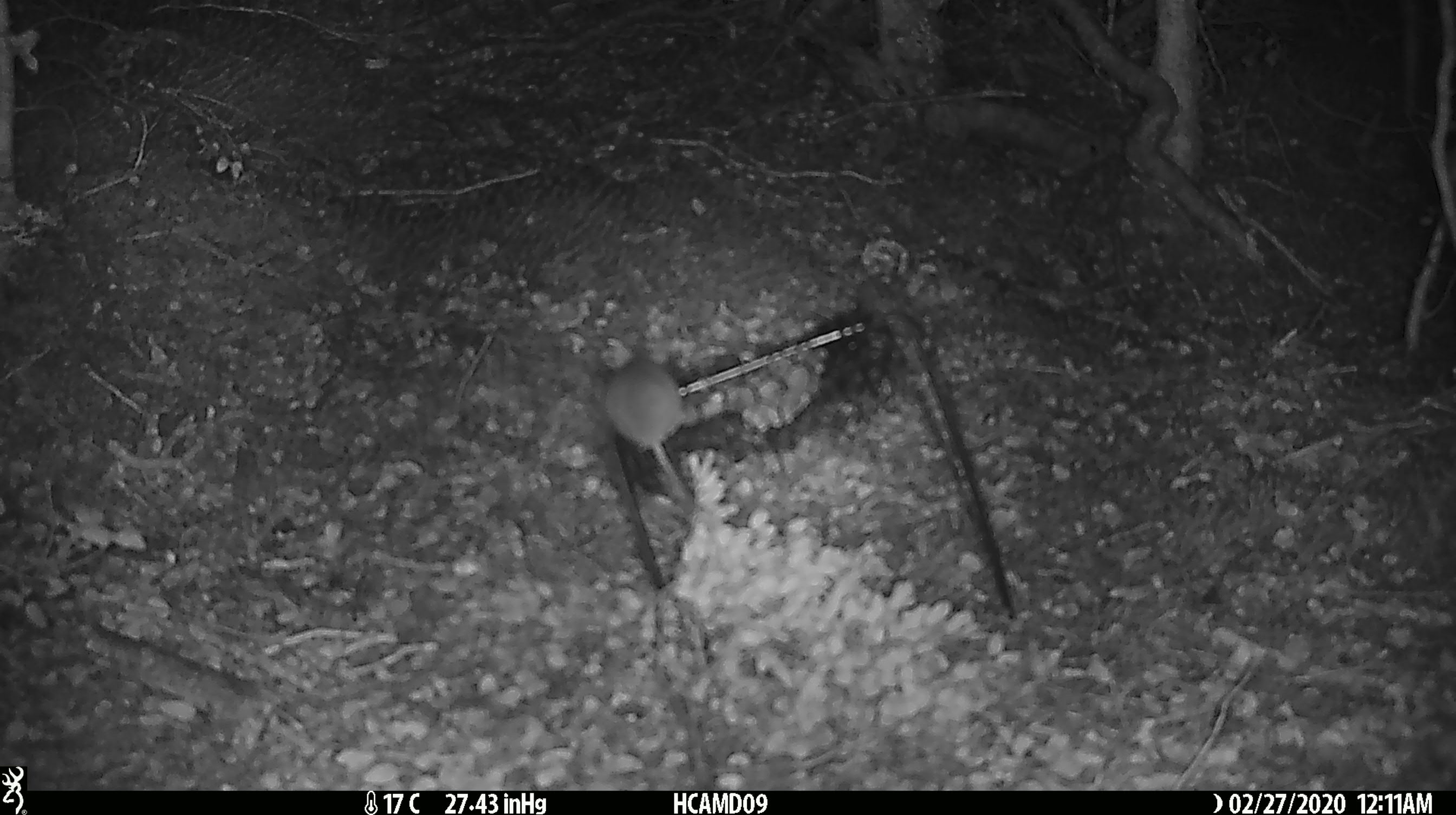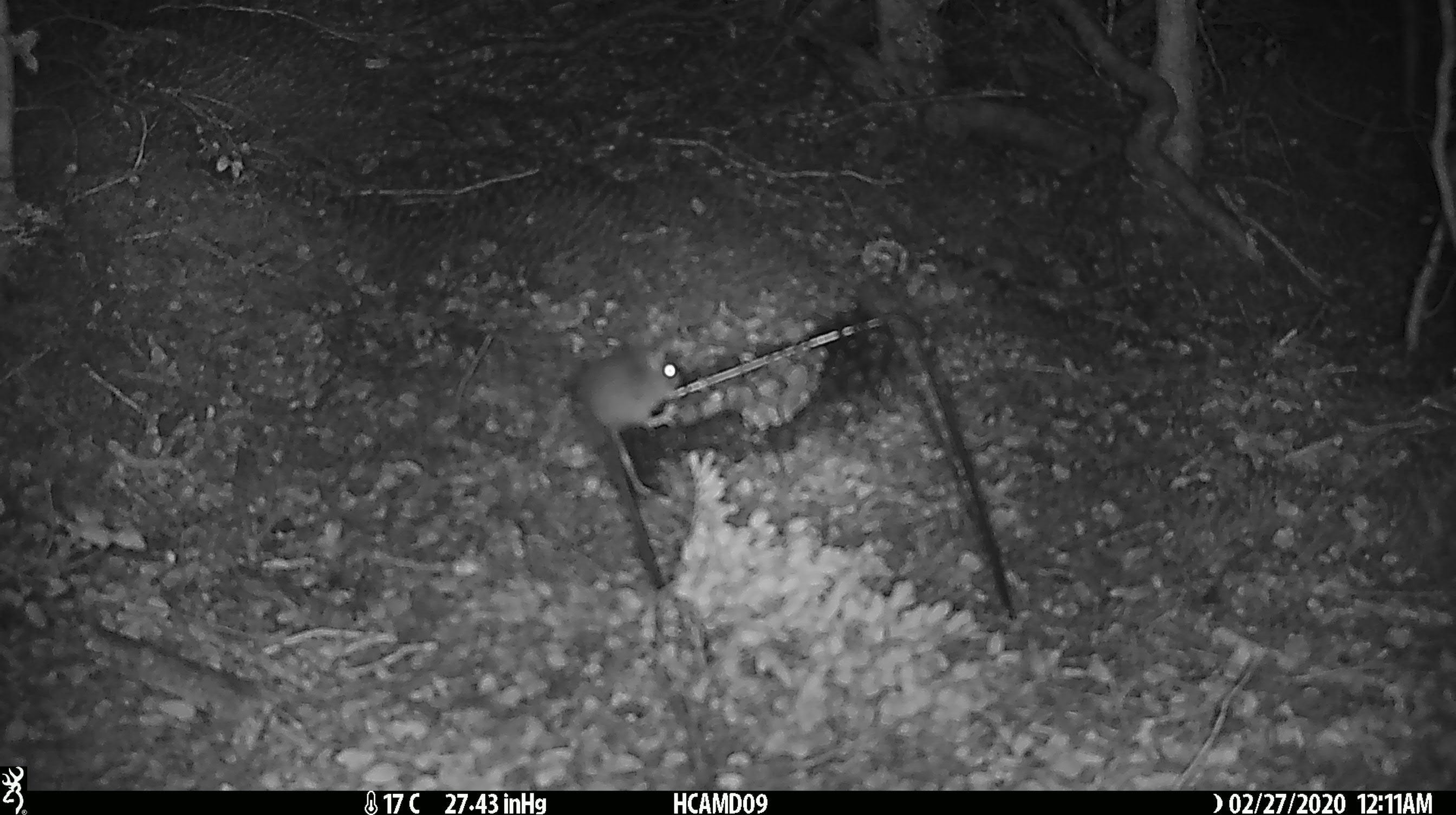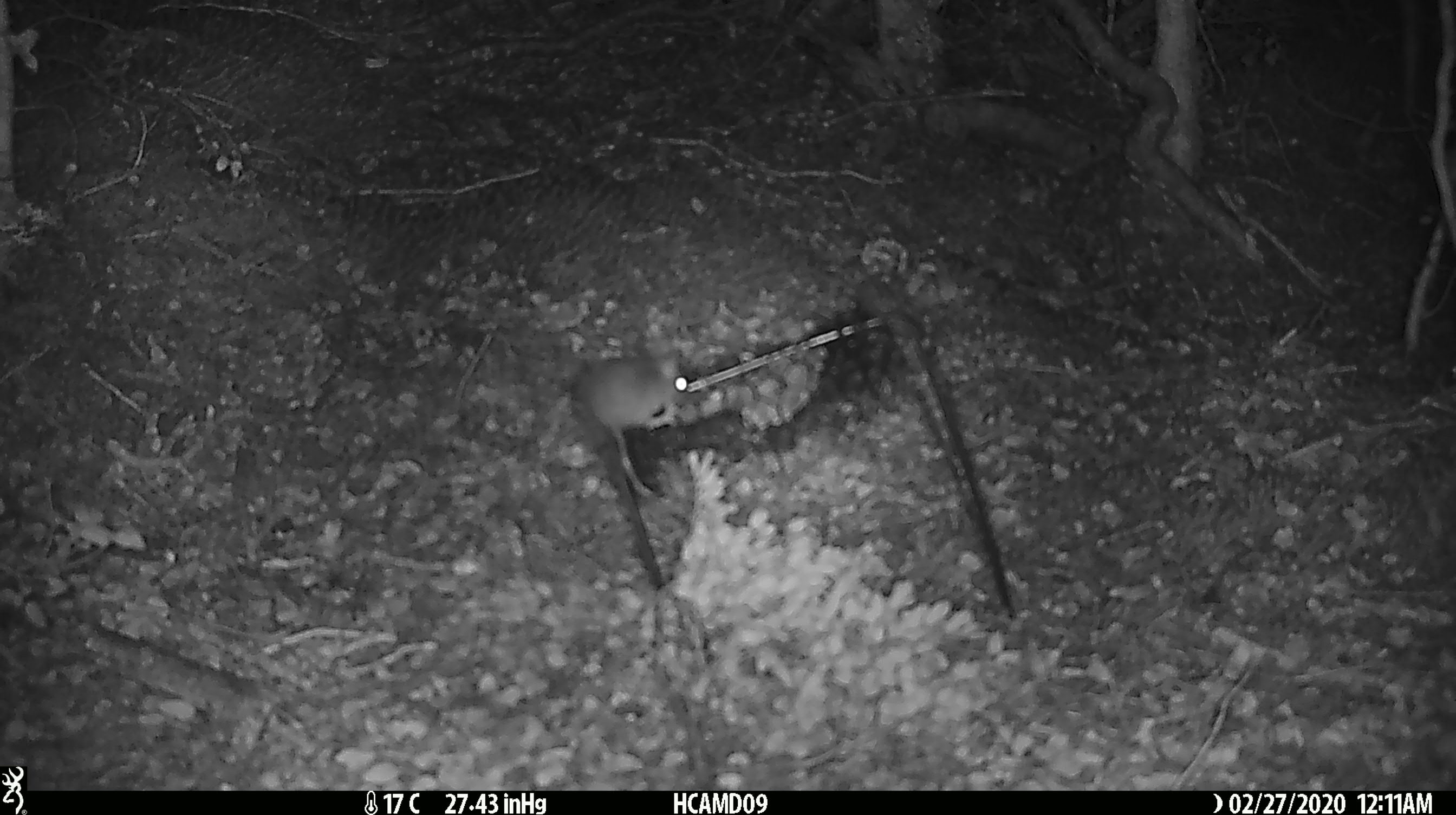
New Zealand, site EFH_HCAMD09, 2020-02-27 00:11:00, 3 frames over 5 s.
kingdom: Animalia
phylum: Chordata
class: Mammalia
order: Rodentia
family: Muridae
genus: Mus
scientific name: Mus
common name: mouse